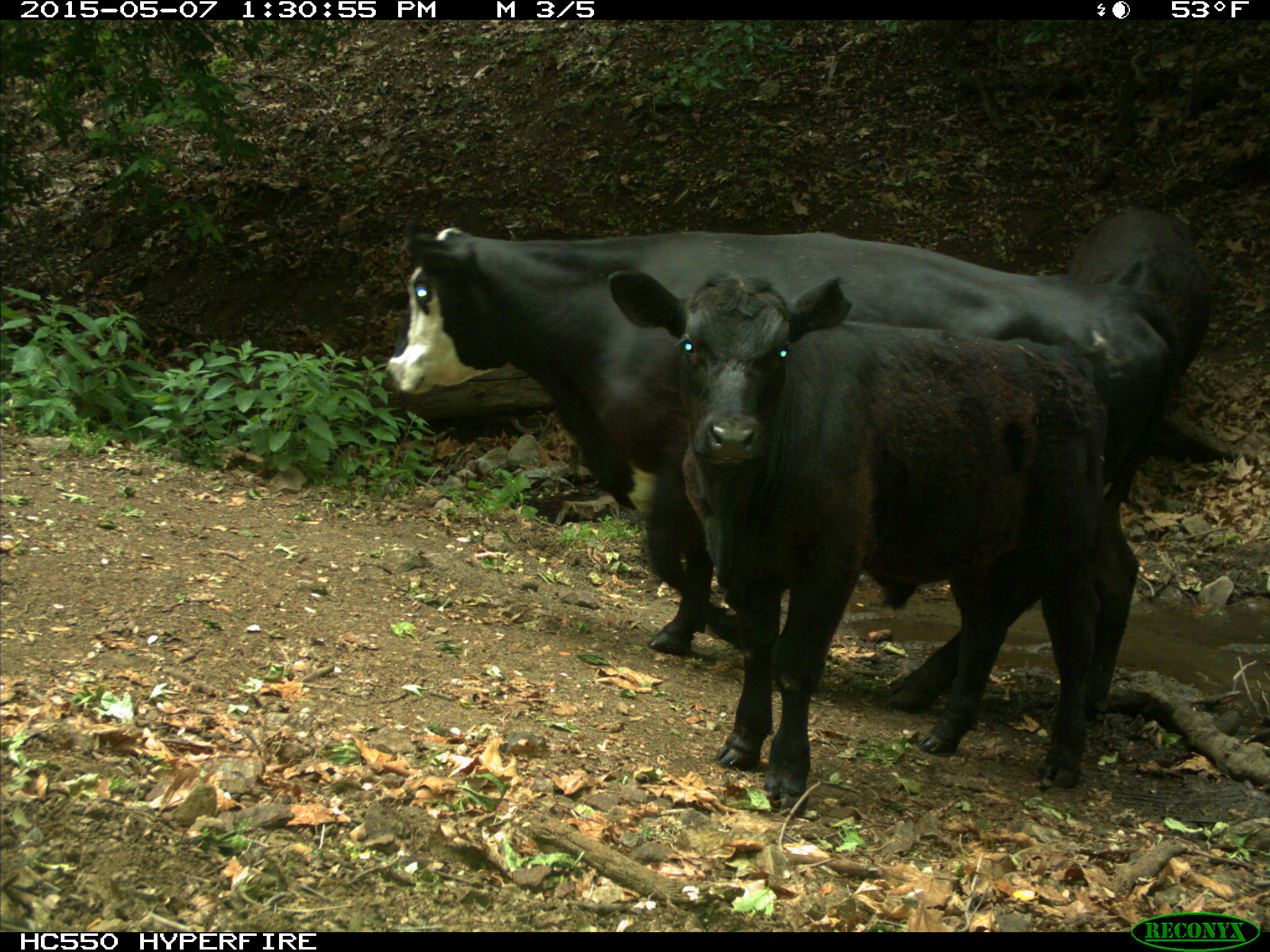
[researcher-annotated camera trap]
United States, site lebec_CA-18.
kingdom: Animalia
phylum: Chordata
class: Mammalia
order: Artiodactyla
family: Bovidae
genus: Bos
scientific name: Bos taurus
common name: domestic cow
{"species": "Bos taurus (domestic cow)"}